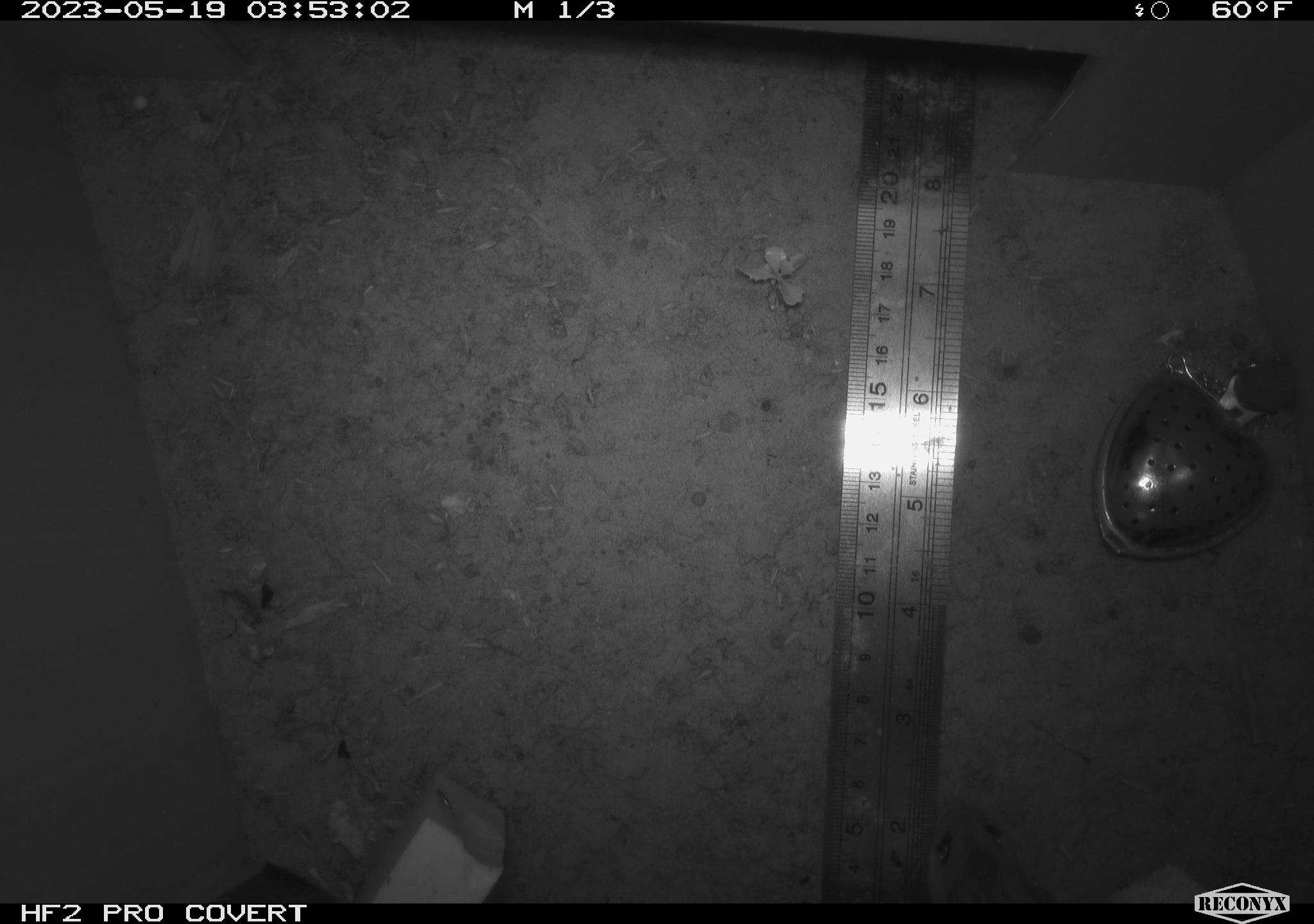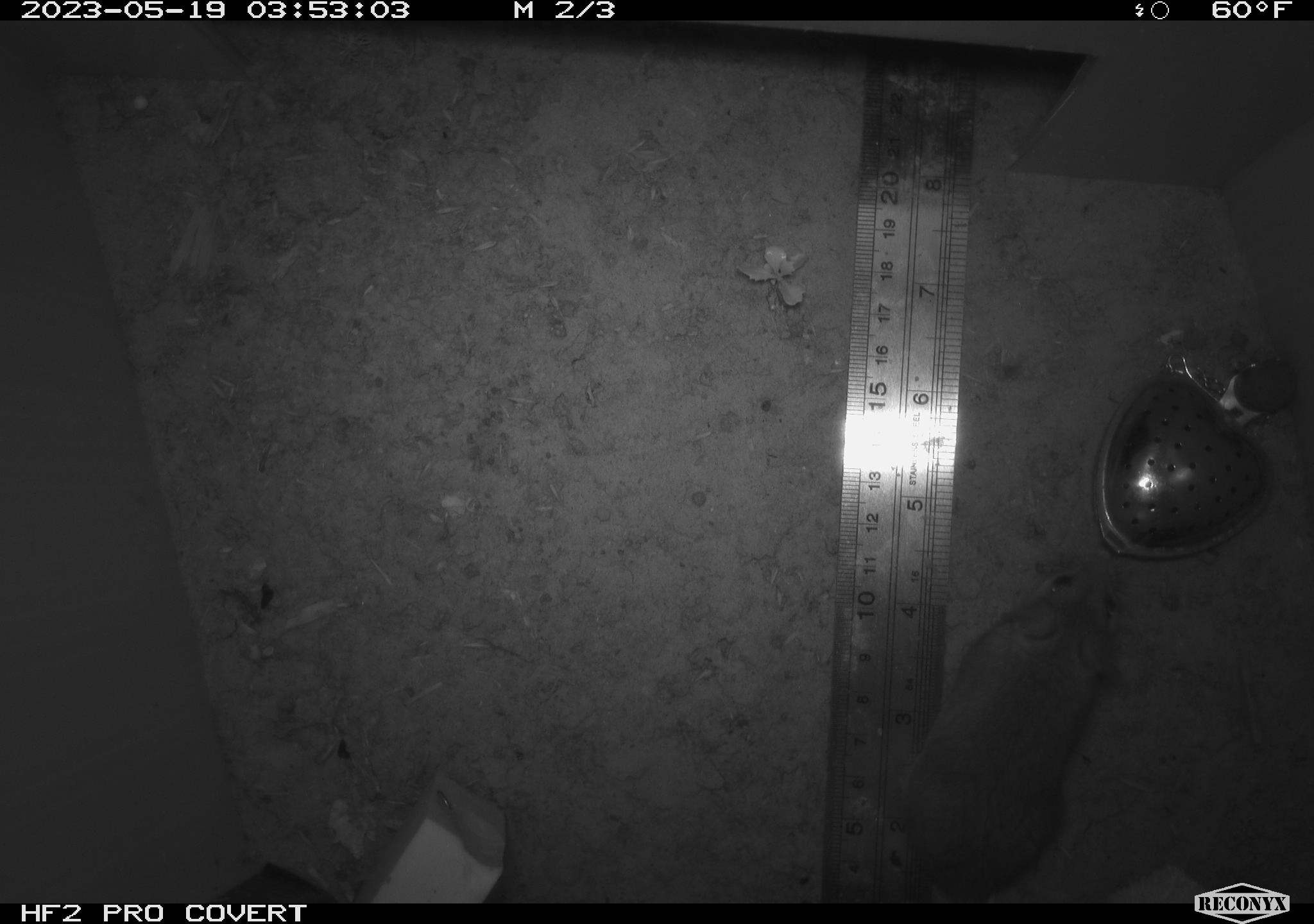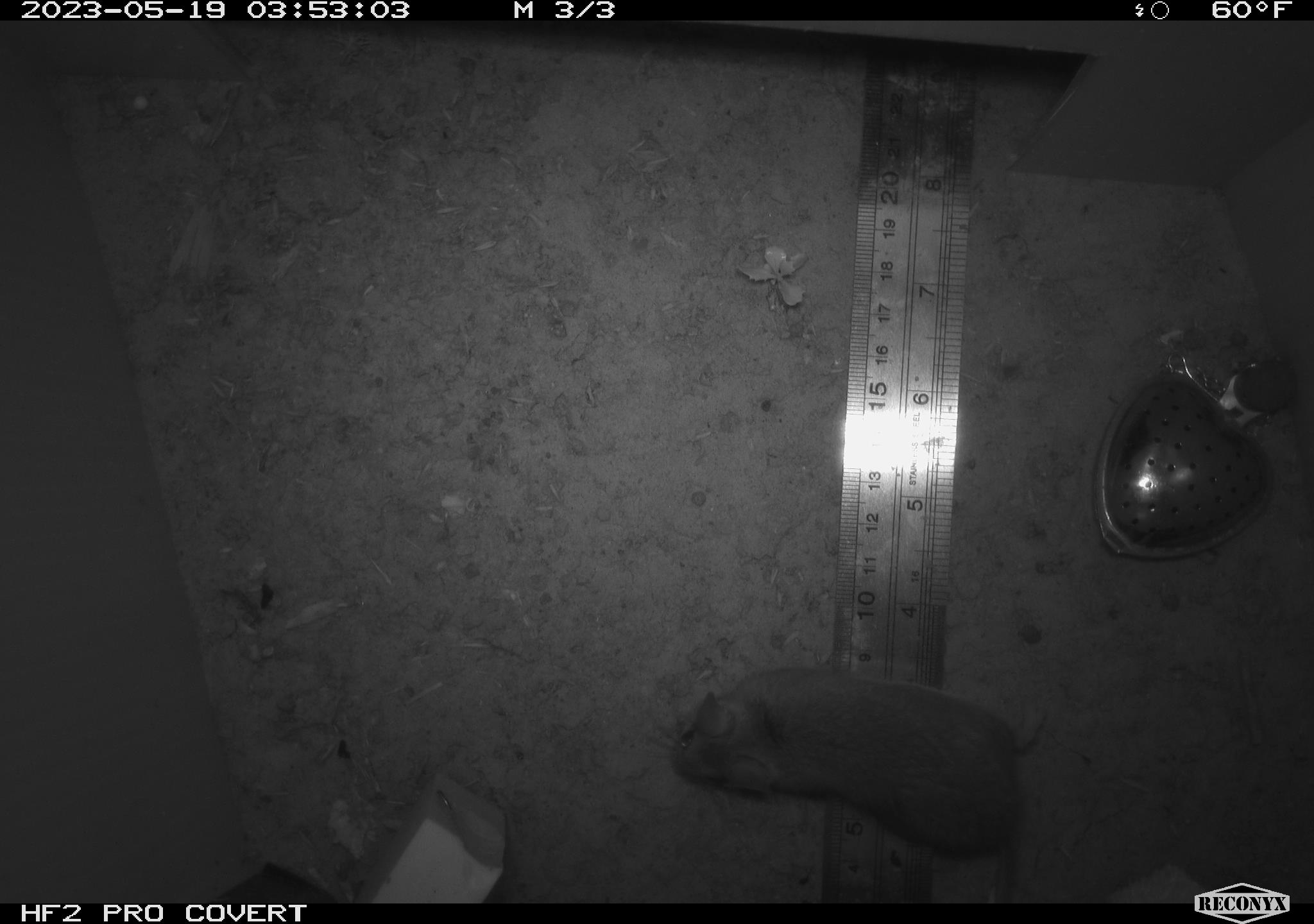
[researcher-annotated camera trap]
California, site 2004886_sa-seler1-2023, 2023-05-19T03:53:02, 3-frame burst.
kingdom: Animalia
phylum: Chordata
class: Mammalia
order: Rodentia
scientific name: Rodentia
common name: mouse species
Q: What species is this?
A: Mouse species (Rodentia).